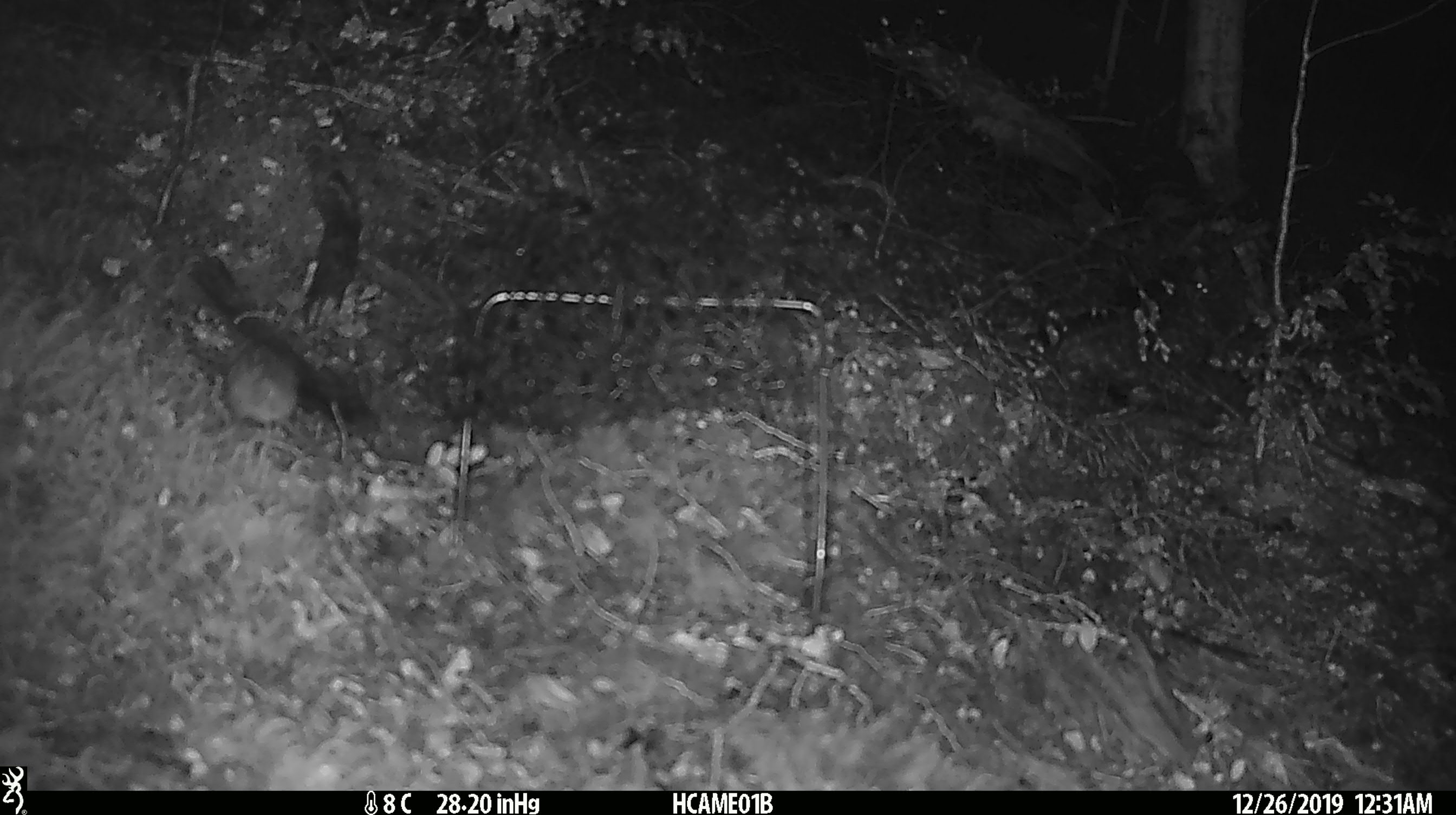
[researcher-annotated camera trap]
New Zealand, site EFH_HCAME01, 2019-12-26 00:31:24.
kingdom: Animalia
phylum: Chordata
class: Mammalia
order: Rodentia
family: Muridae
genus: Mus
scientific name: Mus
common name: mouse